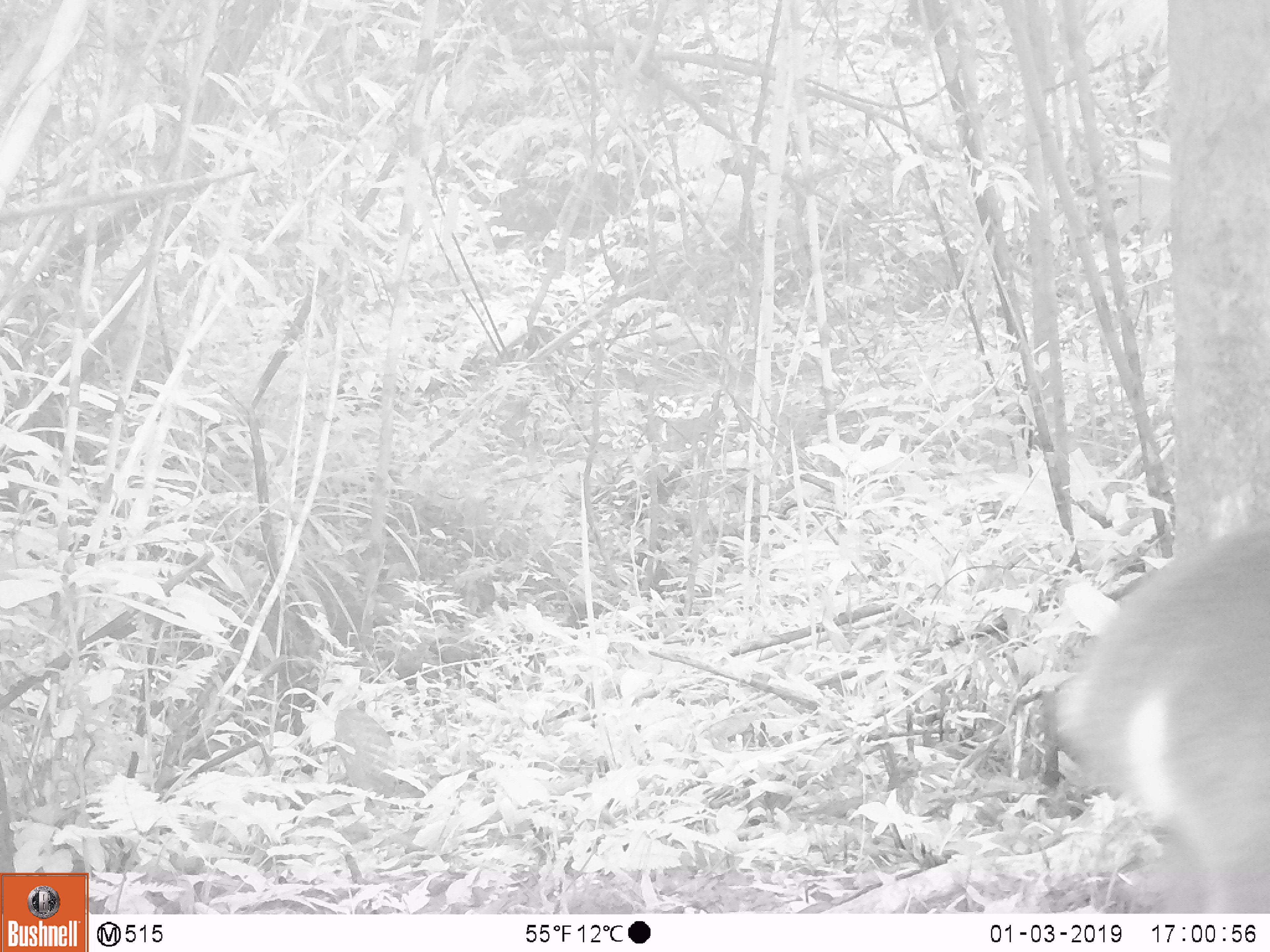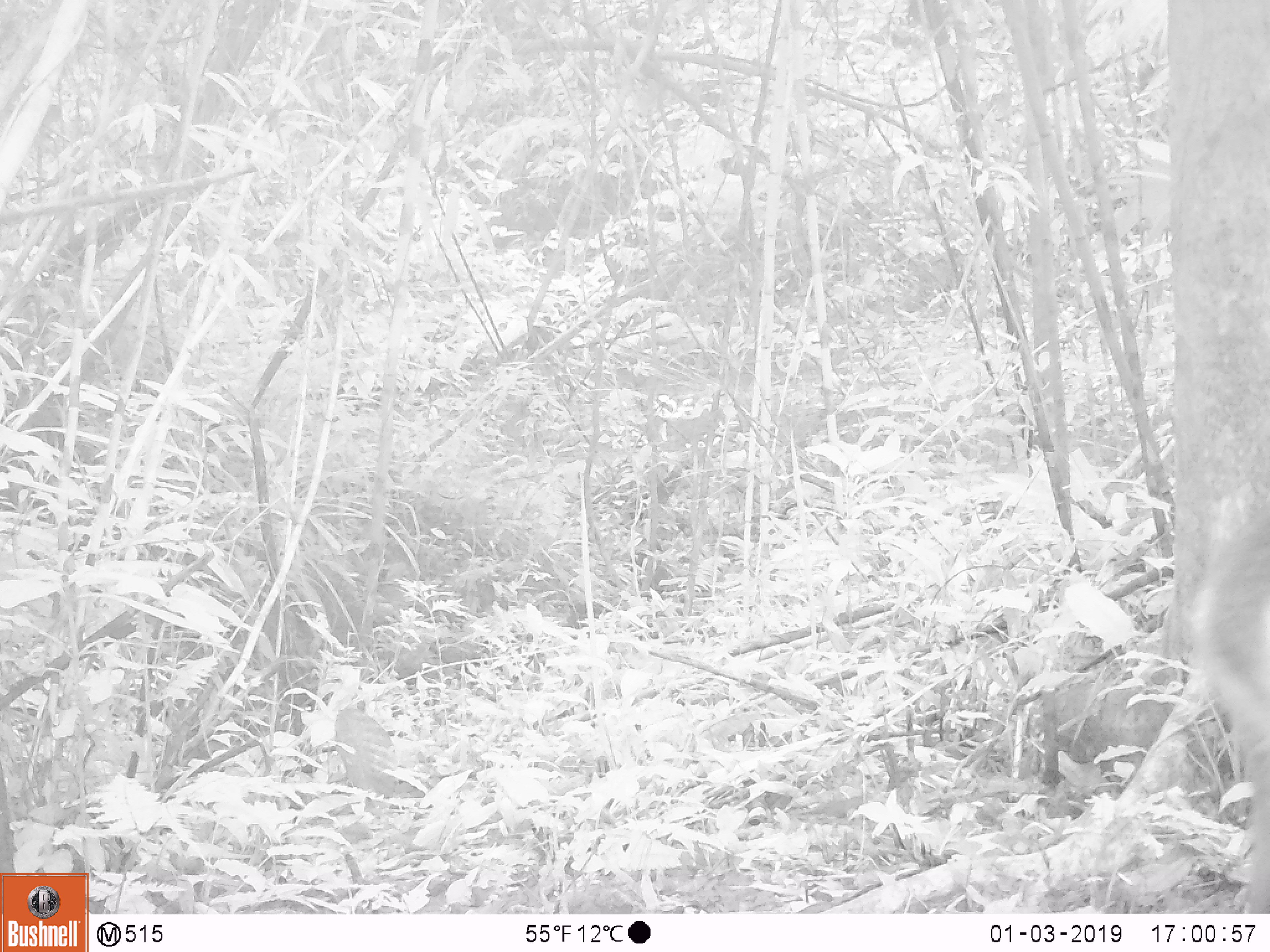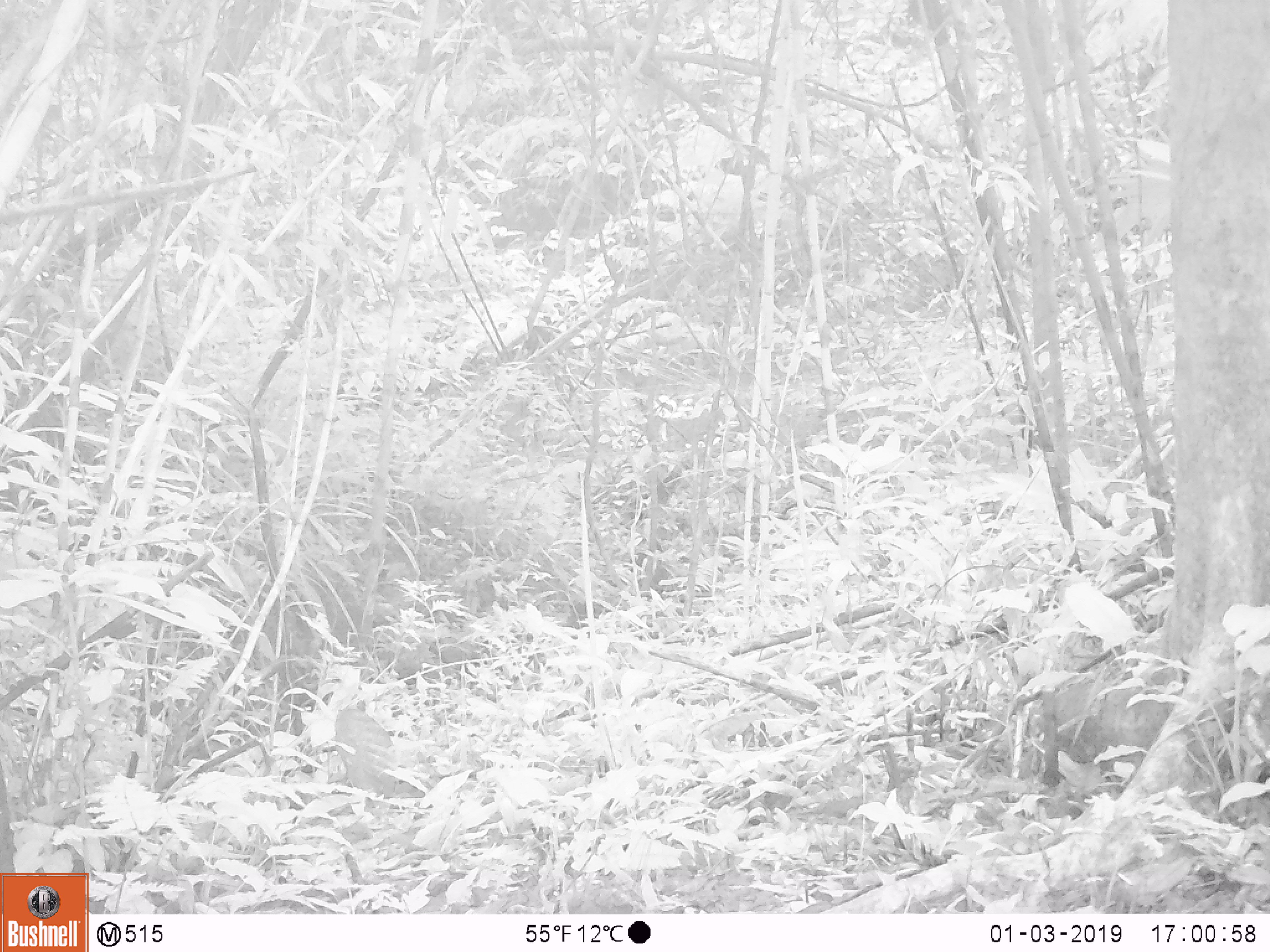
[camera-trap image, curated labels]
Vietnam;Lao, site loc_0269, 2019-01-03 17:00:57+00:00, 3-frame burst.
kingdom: Animalia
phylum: Chordata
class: Mammalia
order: Artiodactyla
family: Cervidae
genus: Muntiacus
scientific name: Muntiacus vuquangensis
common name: large-antlered muntjac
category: large antlered muntjac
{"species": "large antlered muntjac (large-antlered muntjac) (Muntiacus vuquangensis)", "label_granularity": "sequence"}